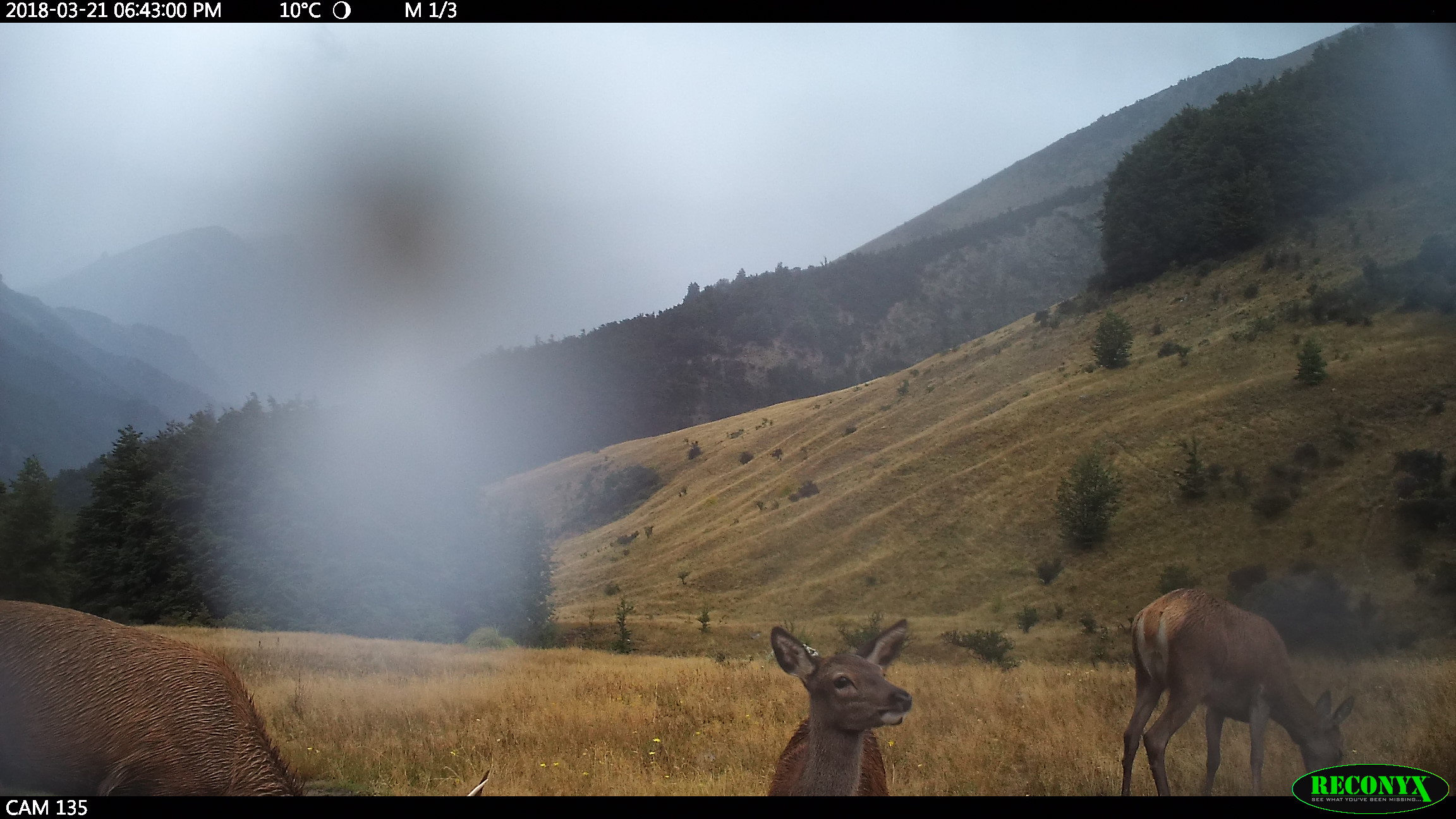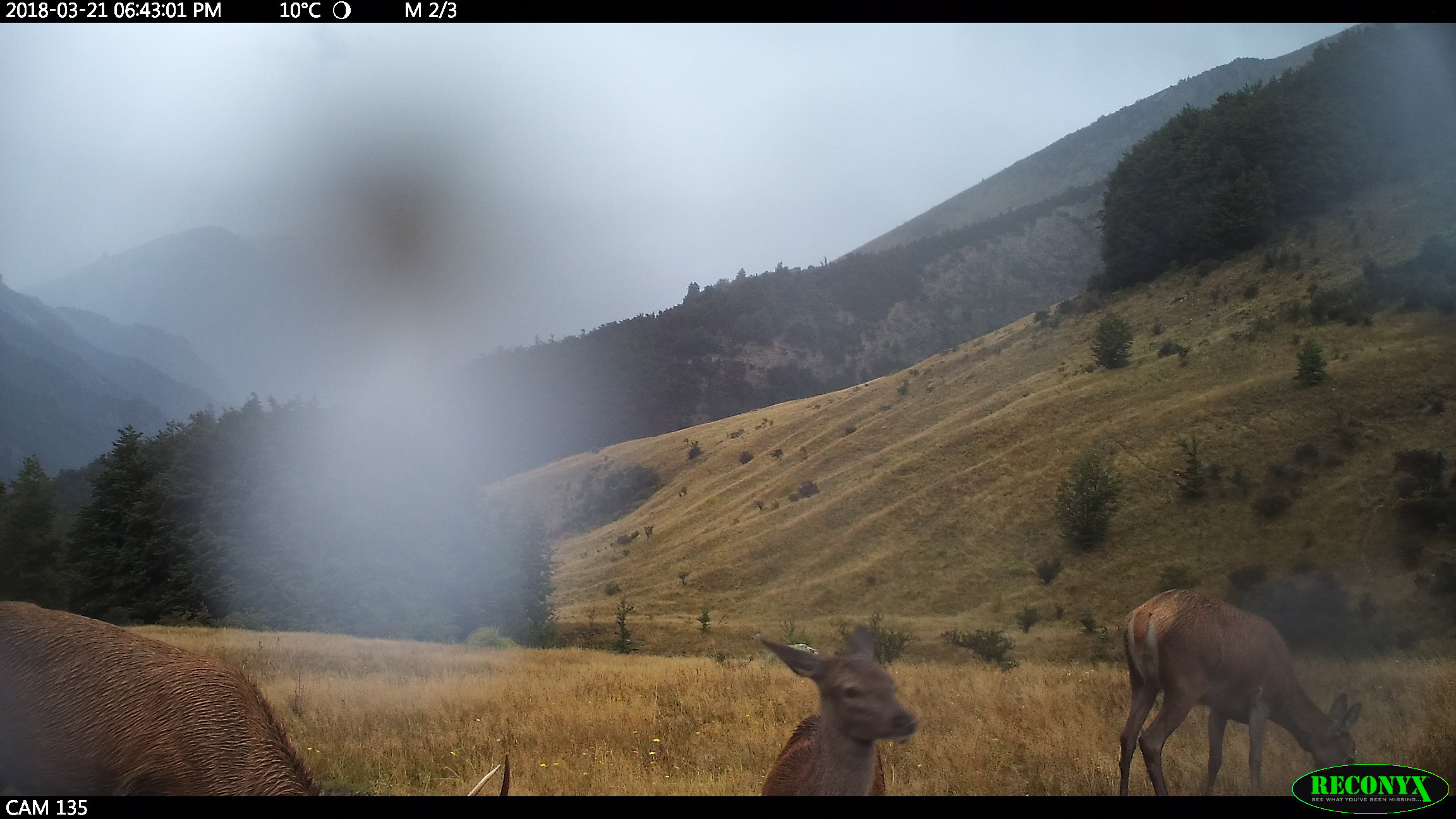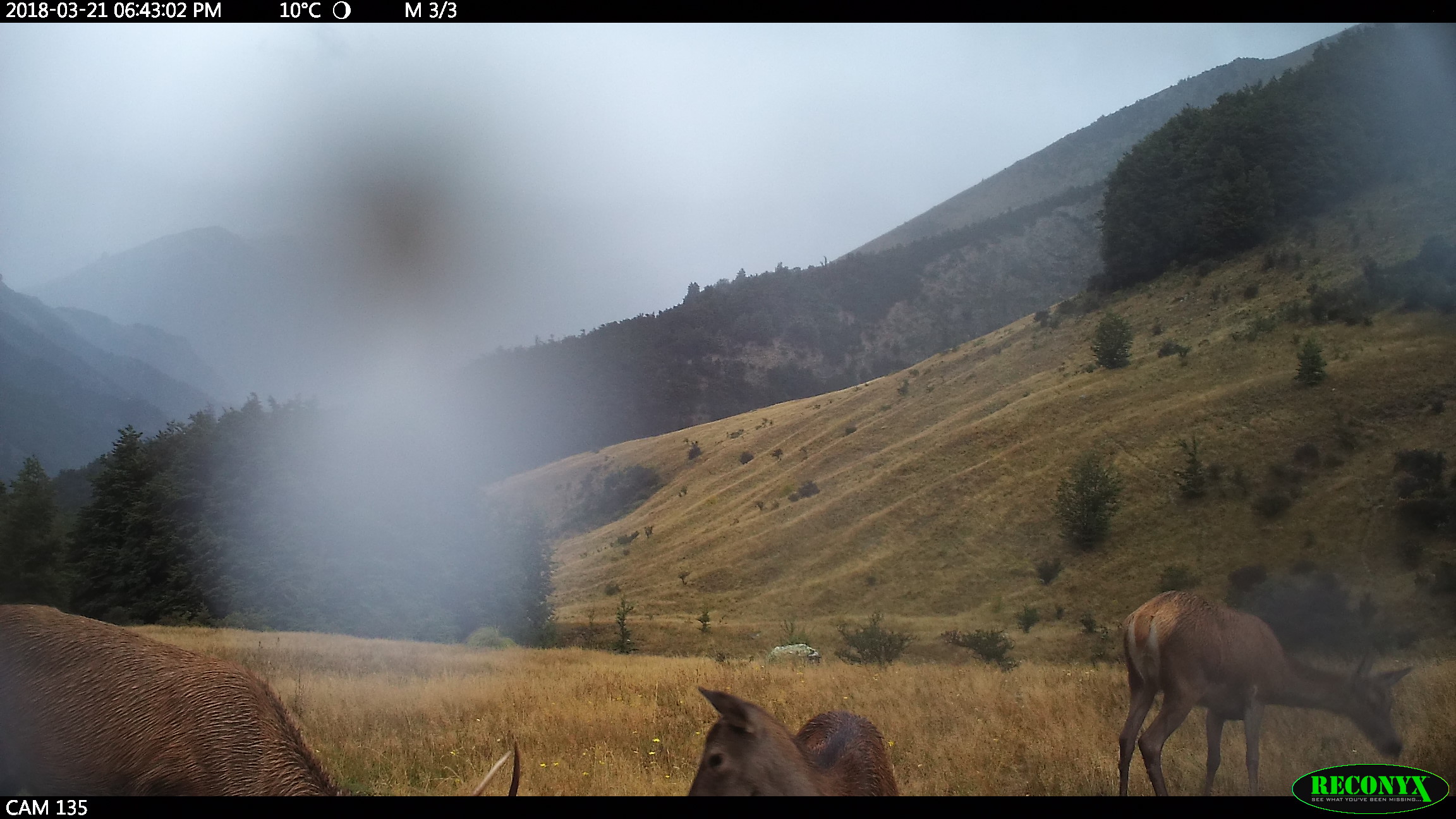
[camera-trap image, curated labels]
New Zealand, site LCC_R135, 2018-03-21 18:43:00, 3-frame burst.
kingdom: Animalia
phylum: Chordata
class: Mammalia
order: Artiodactyla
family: Cervidae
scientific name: Cervidae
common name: deer